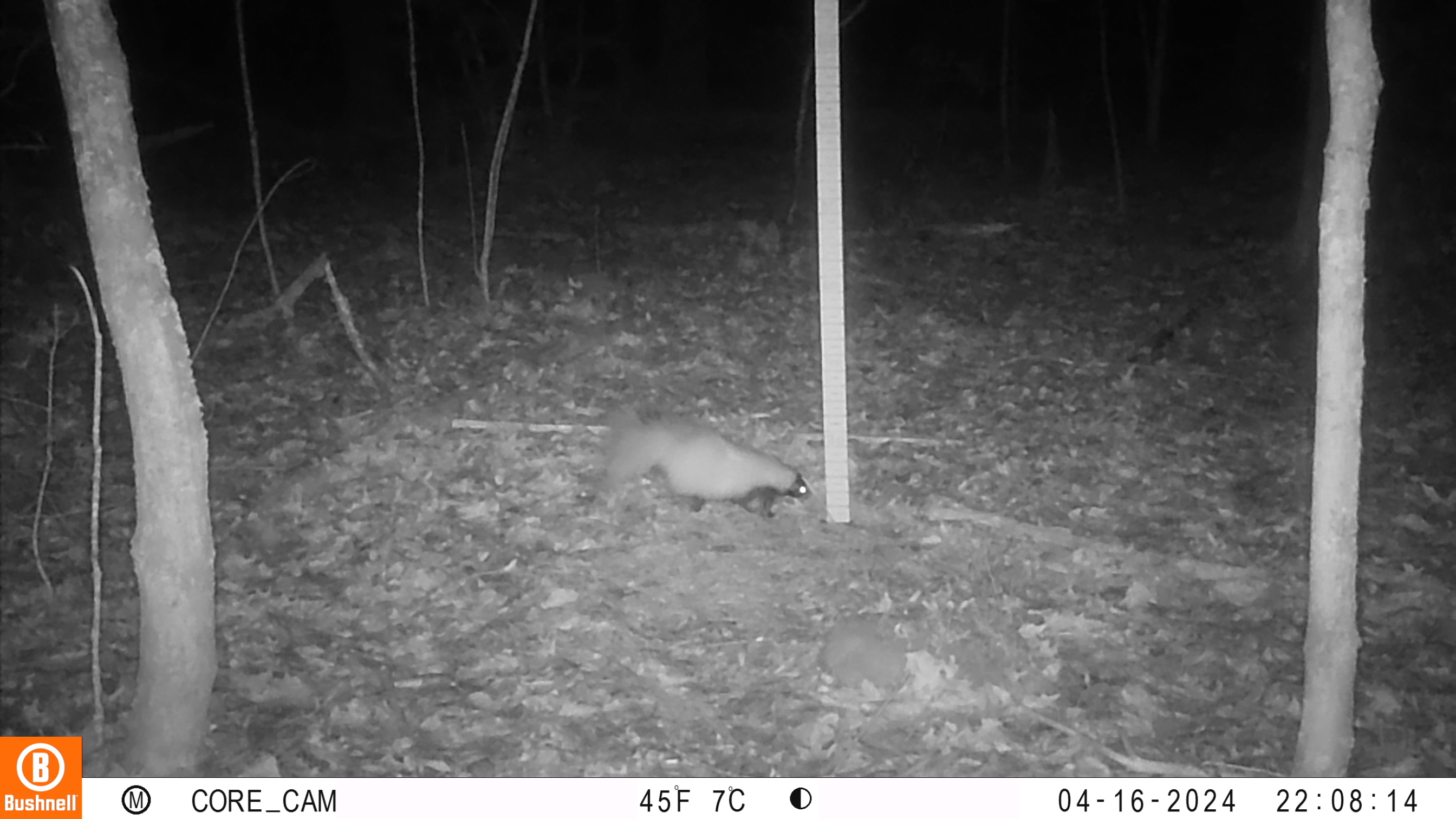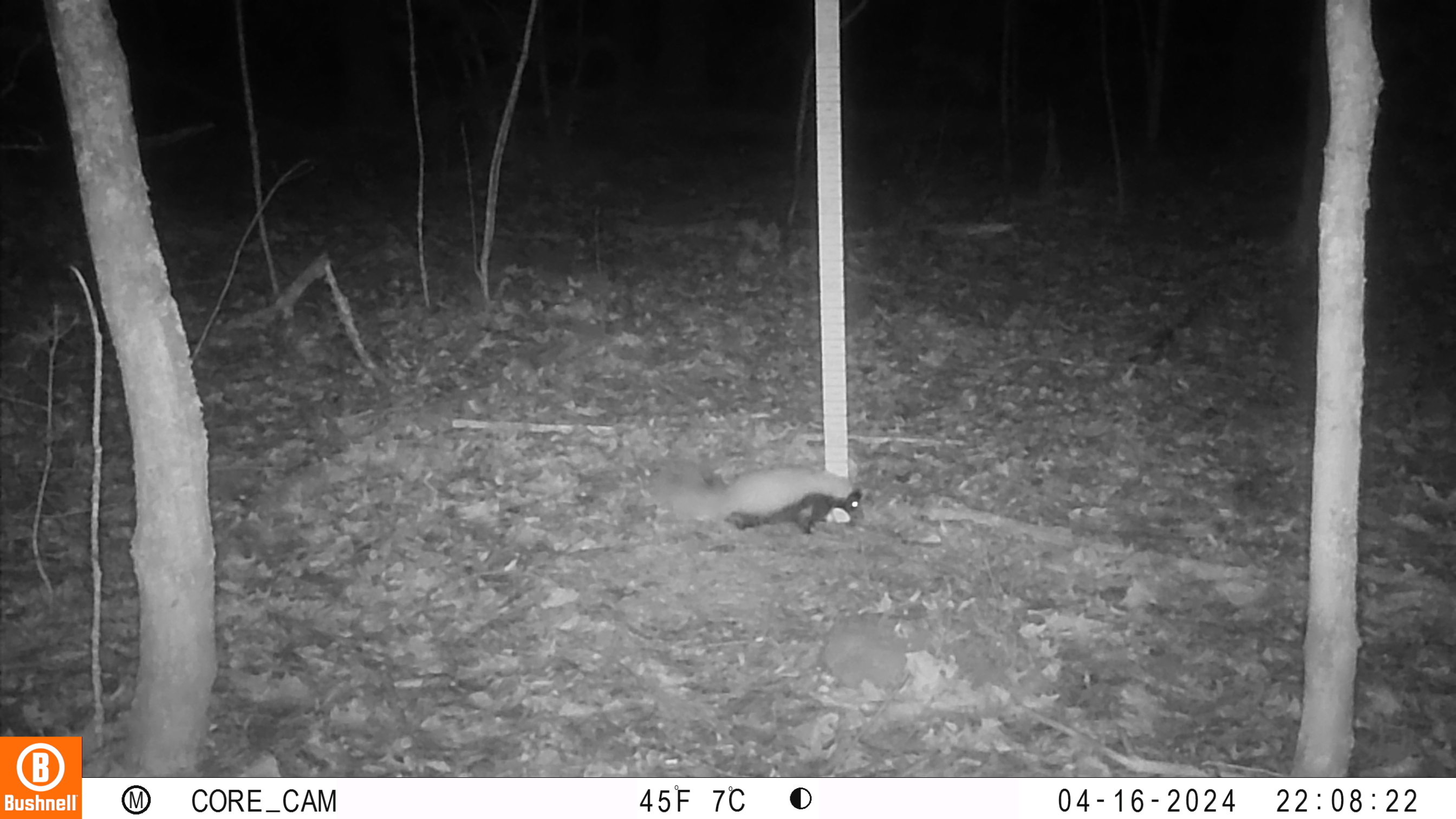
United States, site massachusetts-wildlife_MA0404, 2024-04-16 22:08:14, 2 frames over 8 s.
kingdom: Animalia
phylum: Chordata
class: Mammalia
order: Carnivora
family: Mephitidae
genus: Mephitis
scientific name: Mephitis mephitis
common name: striped skunk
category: skunk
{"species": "skunk (striped skunk) (Mephitis mephitis)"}